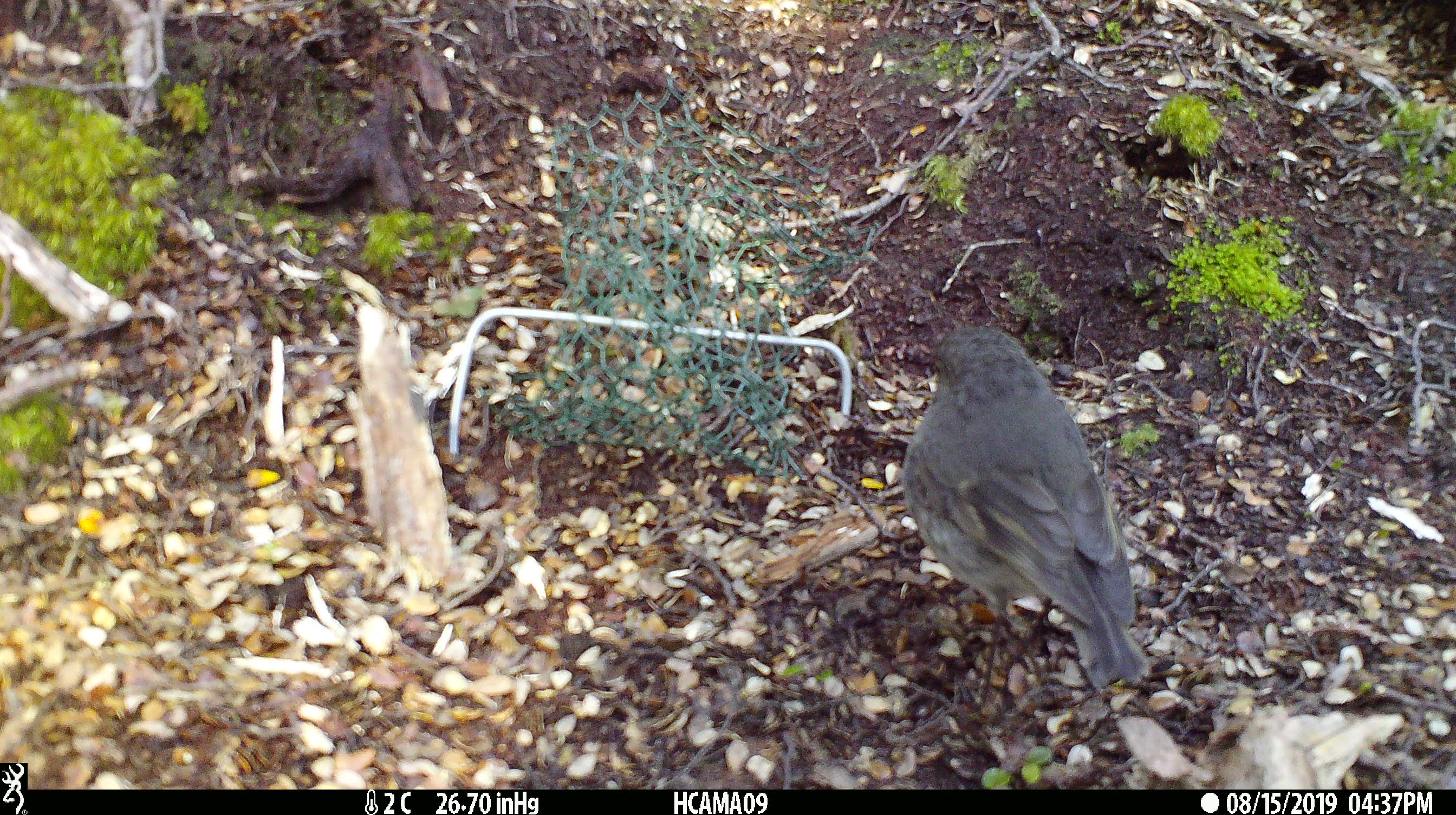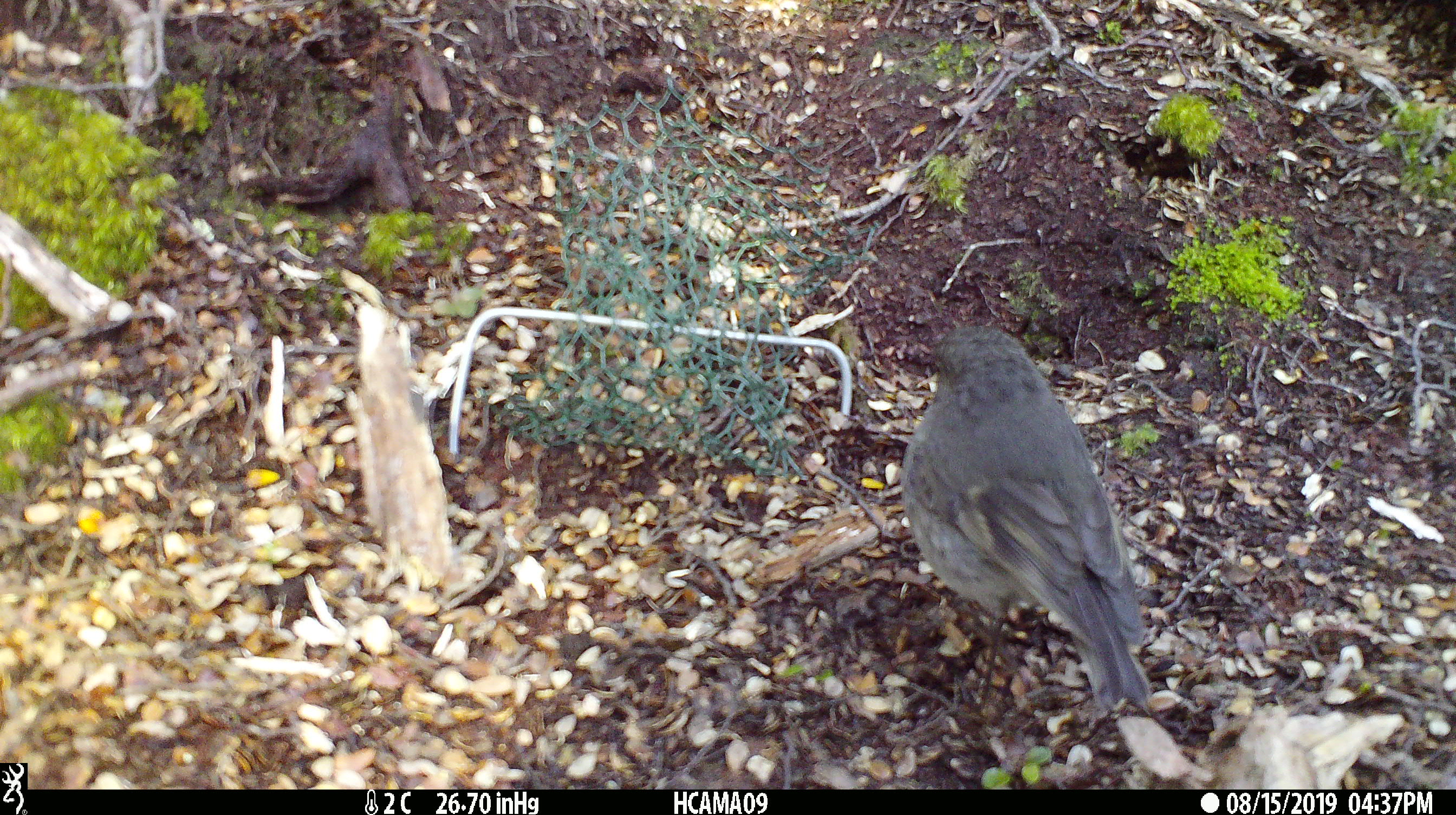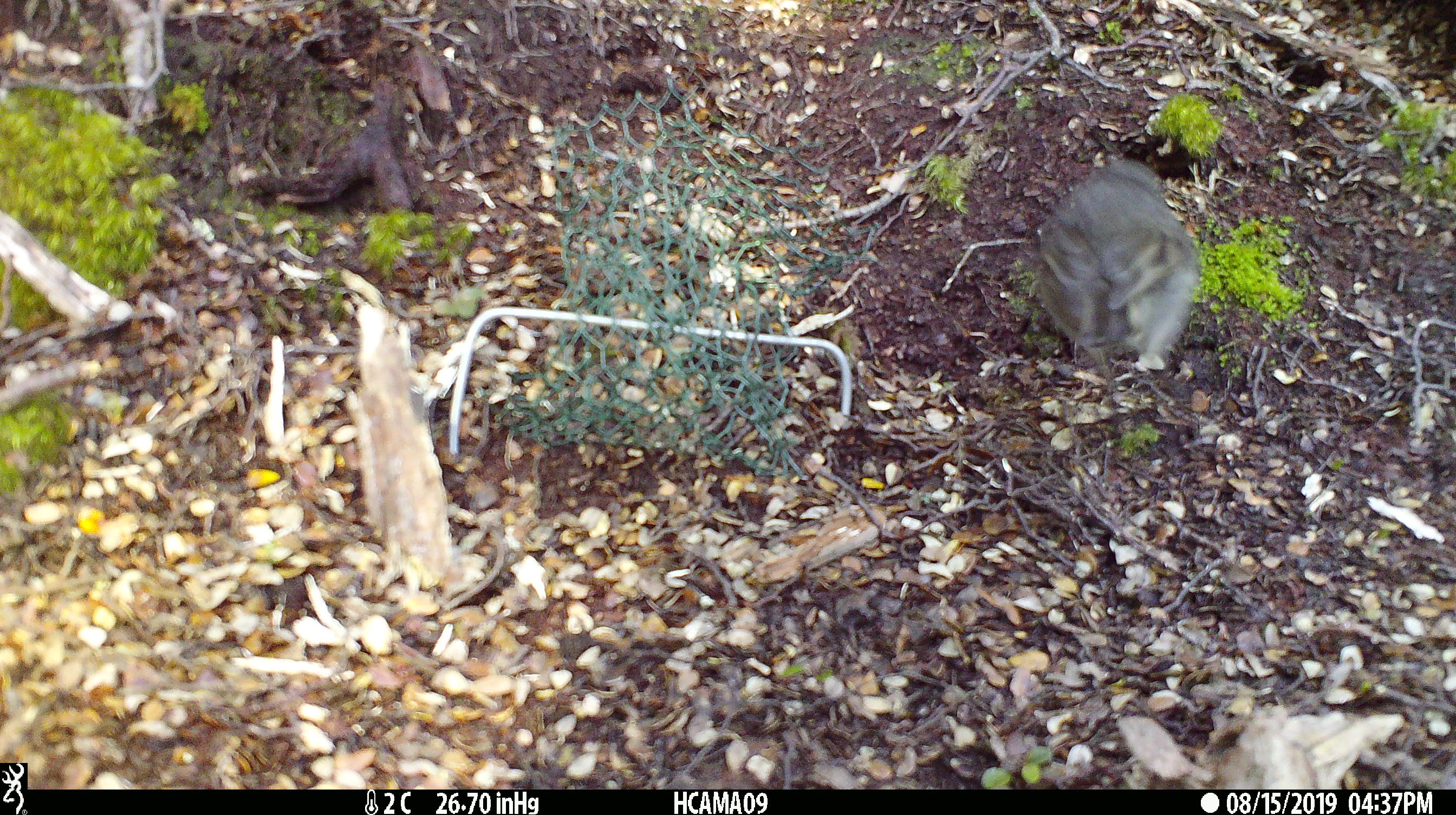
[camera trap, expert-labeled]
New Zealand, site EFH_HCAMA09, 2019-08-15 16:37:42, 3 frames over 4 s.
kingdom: Animalia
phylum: Chordata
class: Aves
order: Passeriformes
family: Petroicidae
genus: Petroica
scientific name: Petroica australis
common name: new zealand robin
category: robin